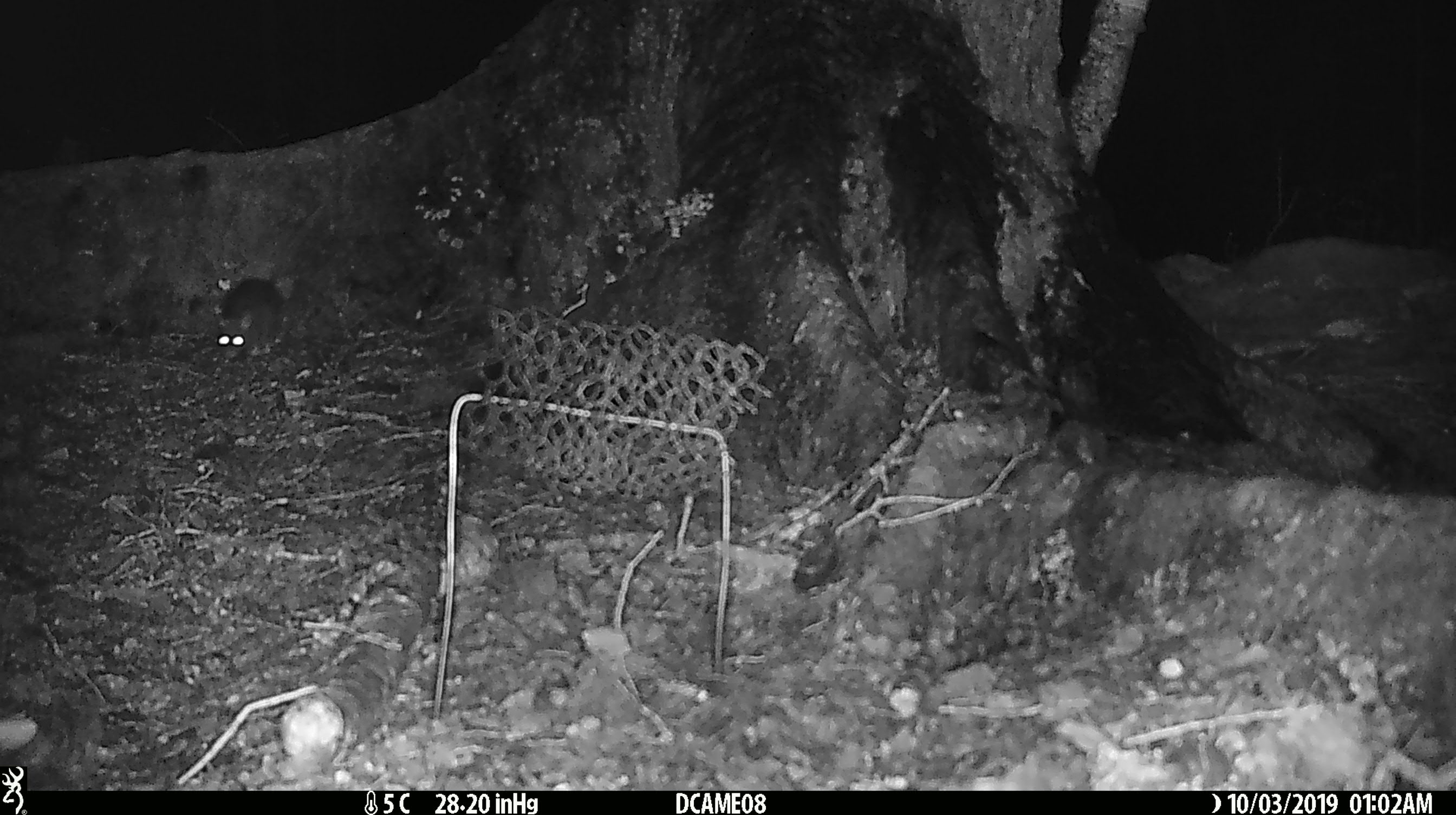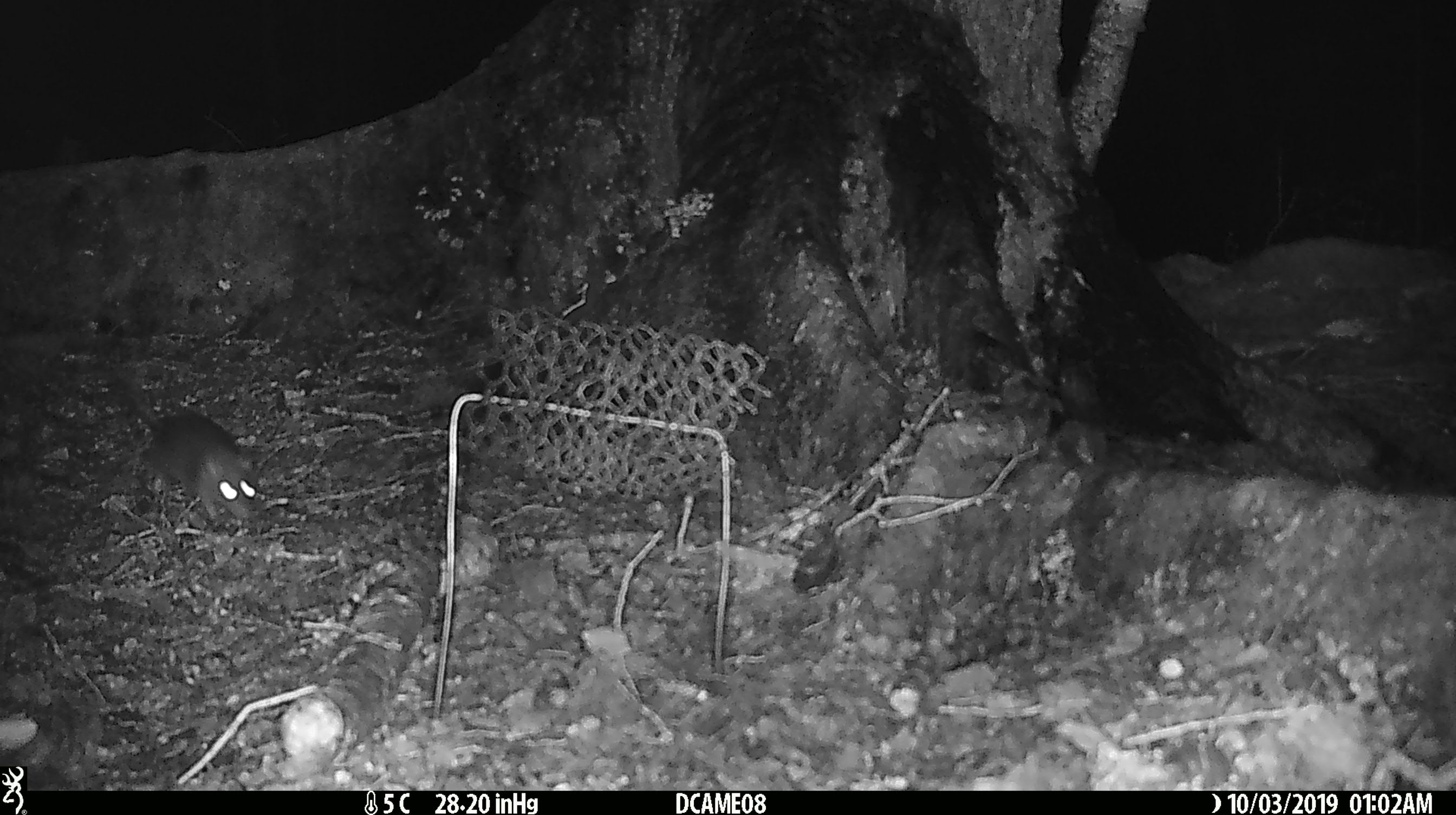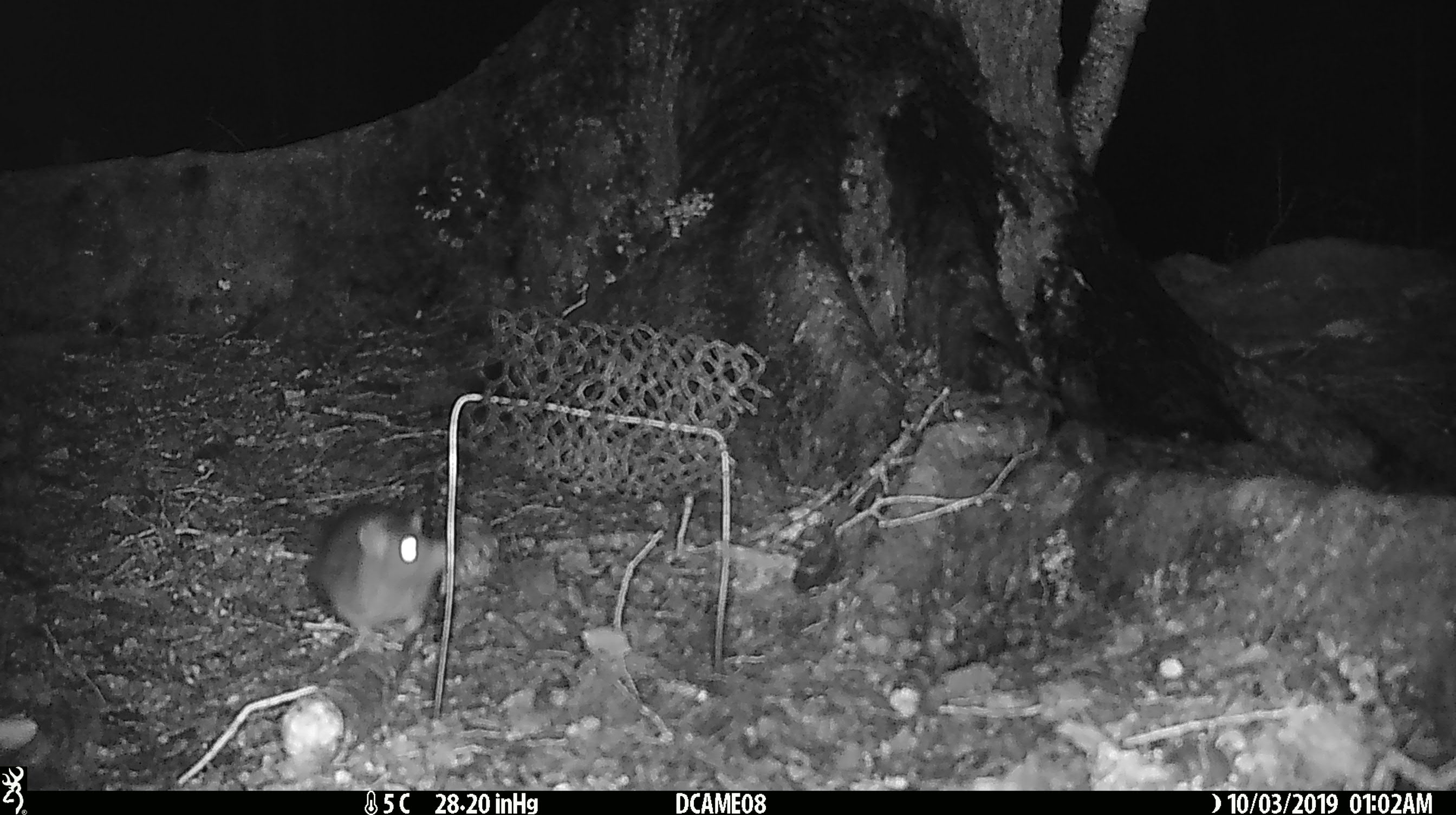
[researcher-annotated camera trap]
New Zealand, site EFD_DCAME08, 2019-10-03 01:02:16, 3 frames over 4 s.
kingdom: Animalia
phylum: Chordata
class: Mammalia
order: Rodentia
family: Muridae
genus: Rattus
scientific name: Rattus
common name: rat